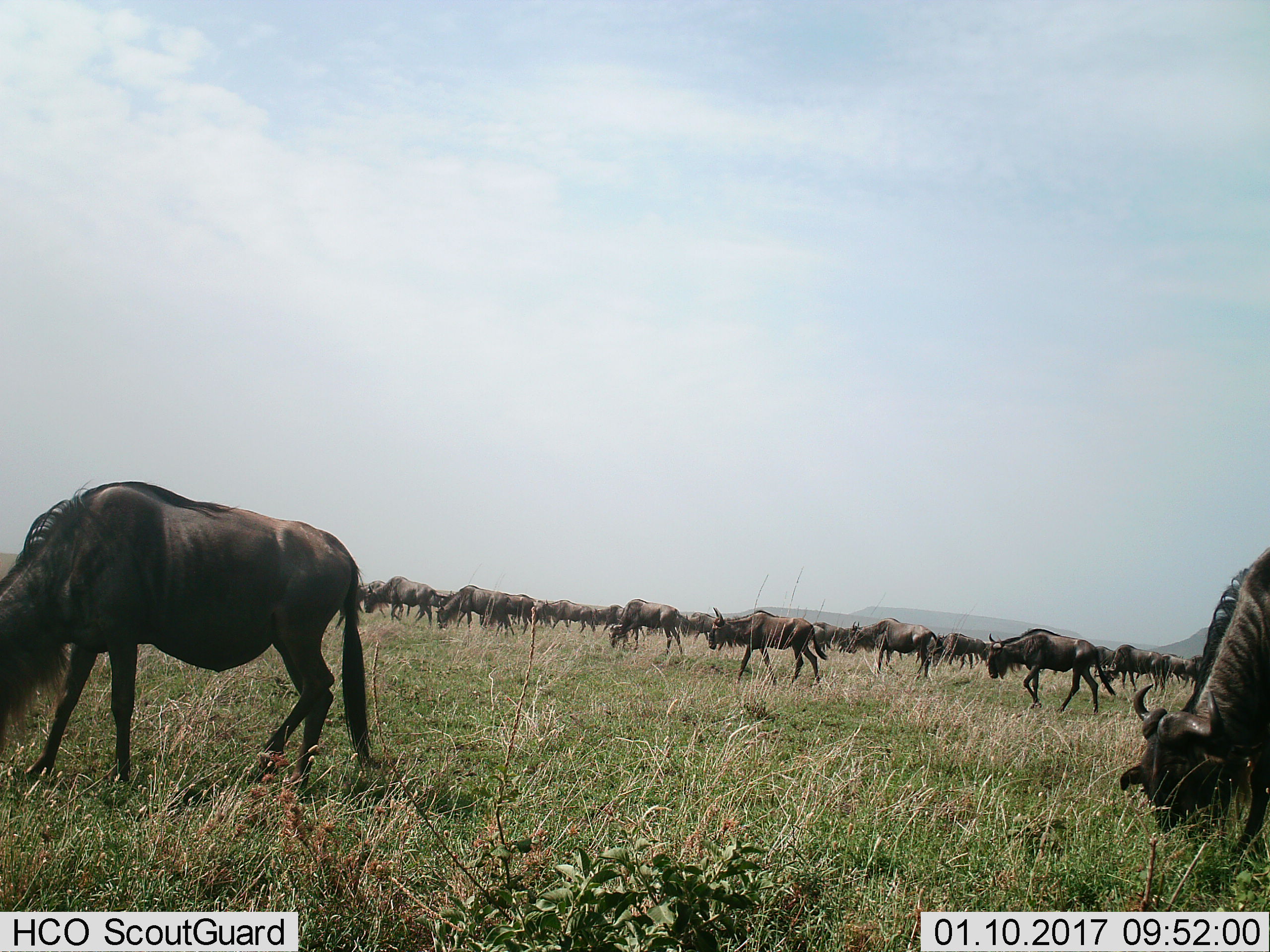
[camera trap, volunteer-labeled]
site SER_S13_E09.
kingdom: Animalia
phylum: Chordata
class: Mammalia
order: Artiodactyla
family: Bovidae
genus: Connochaetes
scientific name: Connochaetes taurinus taurinus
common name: blue wildebeest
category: wildebeestblue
Wildebeestblue (blue wildebeest) (Connochaetes taurinus taurinus), count 11-50. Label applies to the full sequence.